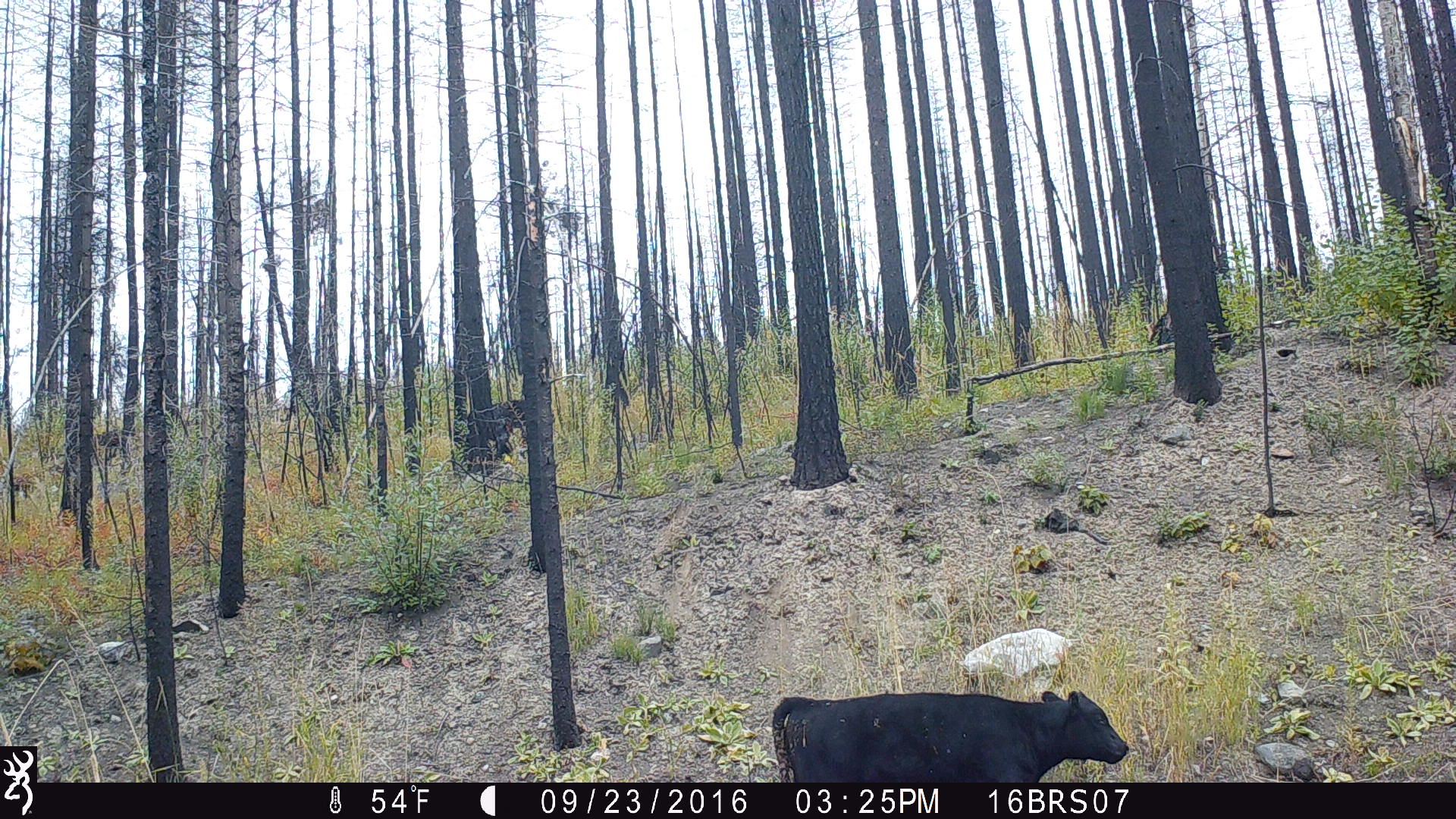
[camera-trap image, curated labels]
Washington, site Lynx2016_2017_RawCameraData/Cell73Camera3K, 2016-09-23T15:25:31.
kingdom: Animalia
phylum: Chordata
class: Mammalia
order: Artiodactyla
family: Bovidae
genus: Bos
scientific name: Bos taurus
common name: domestic cattle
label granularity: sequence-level